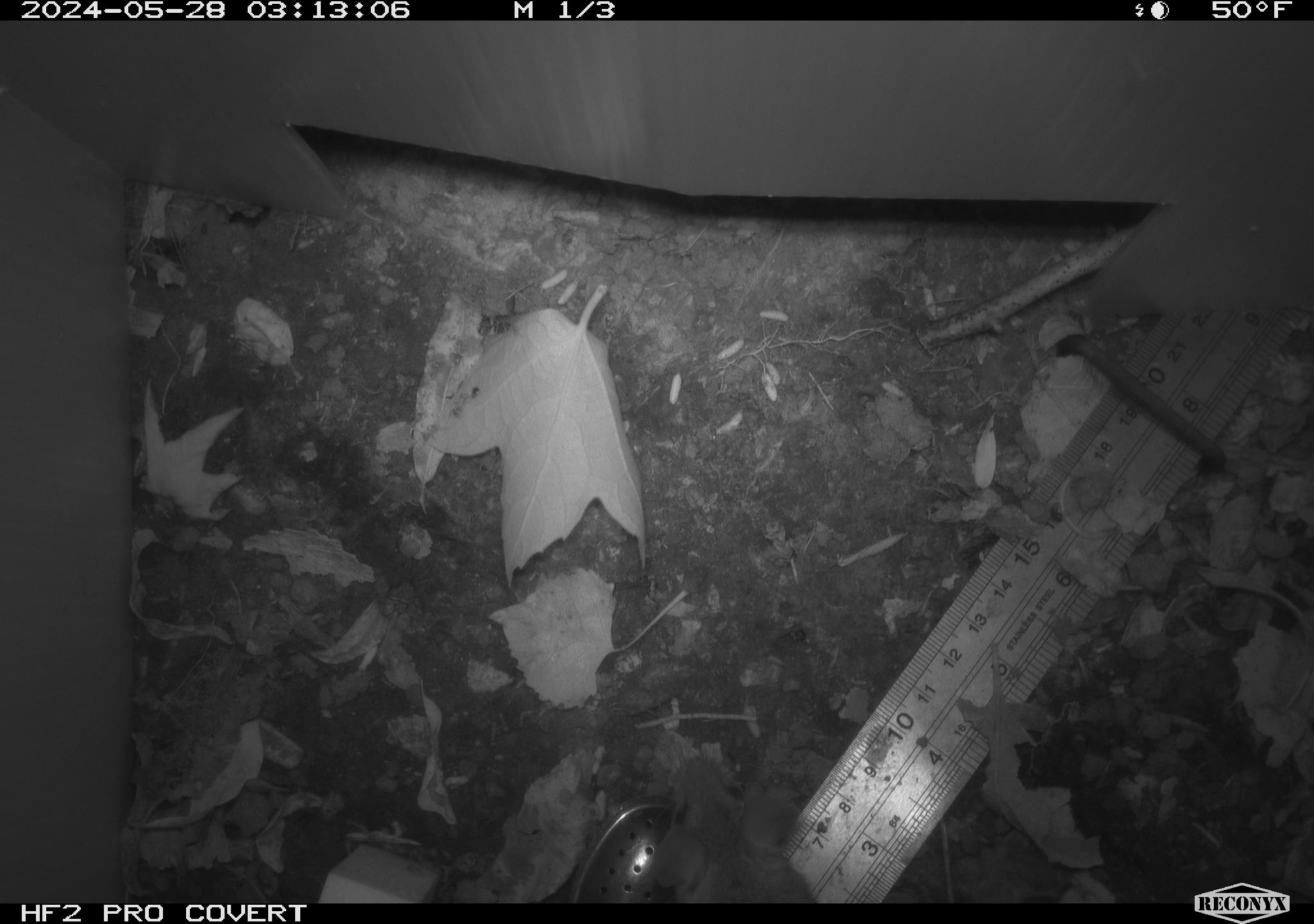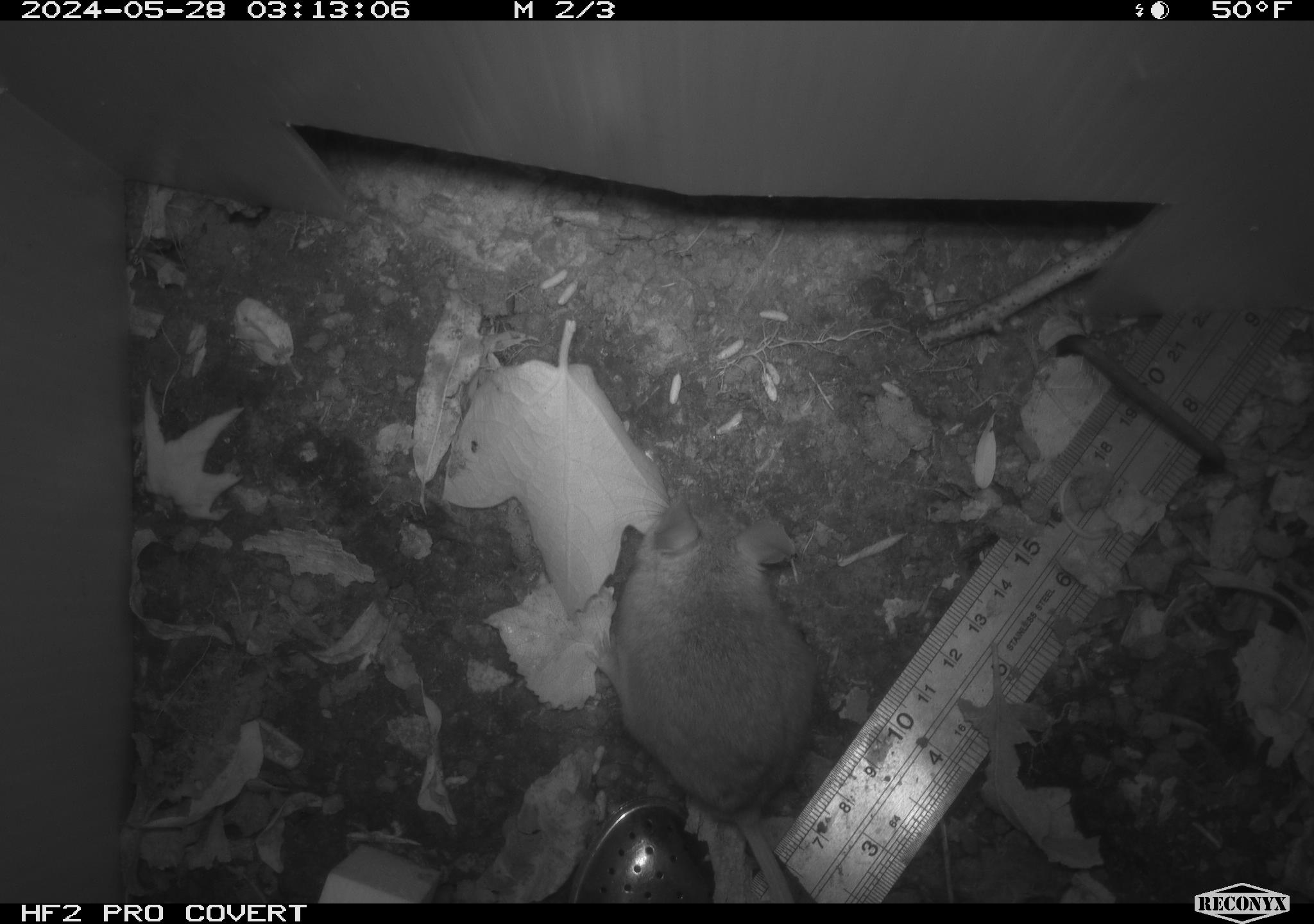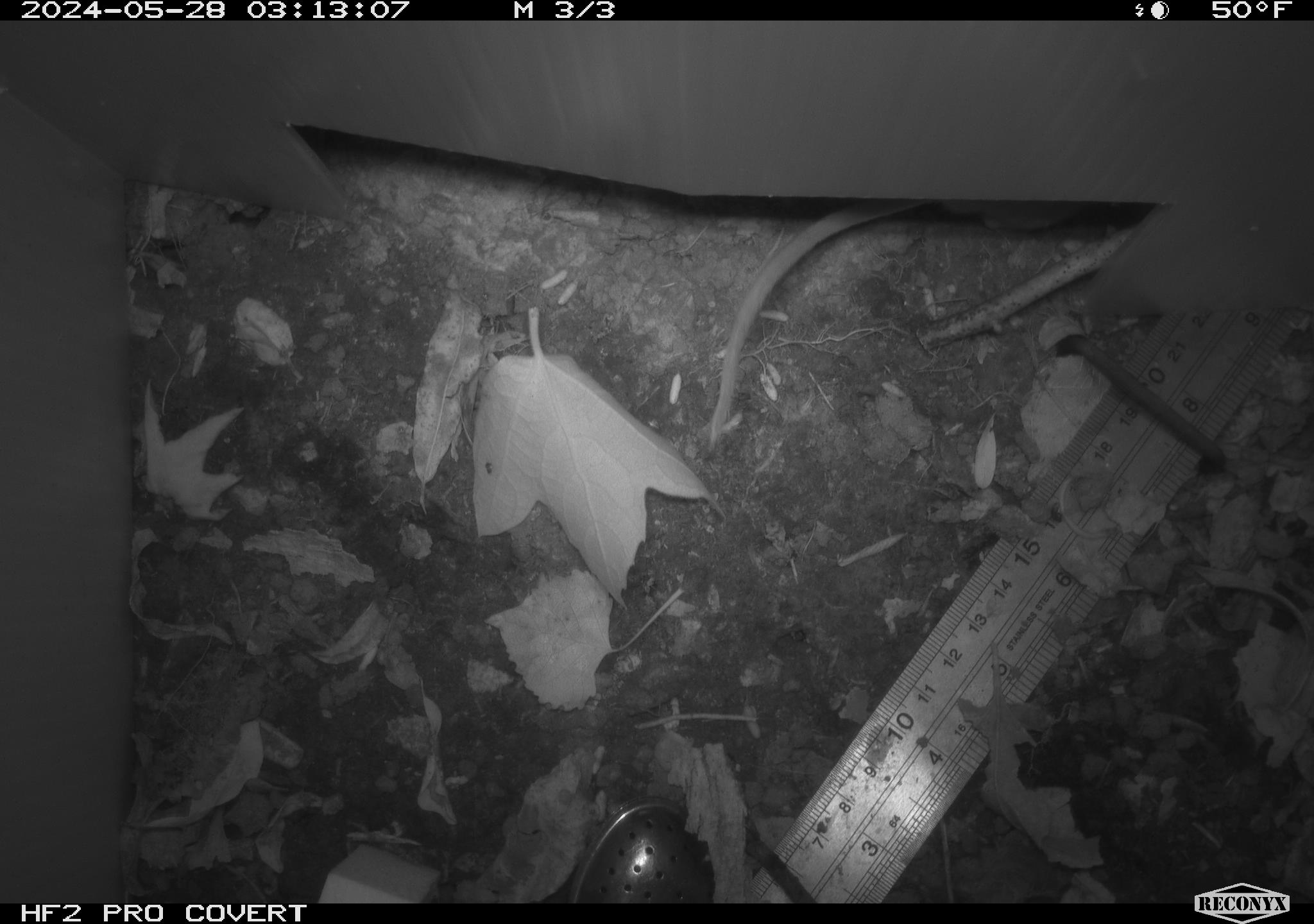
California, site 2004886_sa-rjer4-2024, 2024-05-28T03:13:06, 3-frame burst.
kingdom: Animalia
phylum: Chordata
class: Mammalia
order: Rodentia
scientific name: Rodentia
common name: mouse species